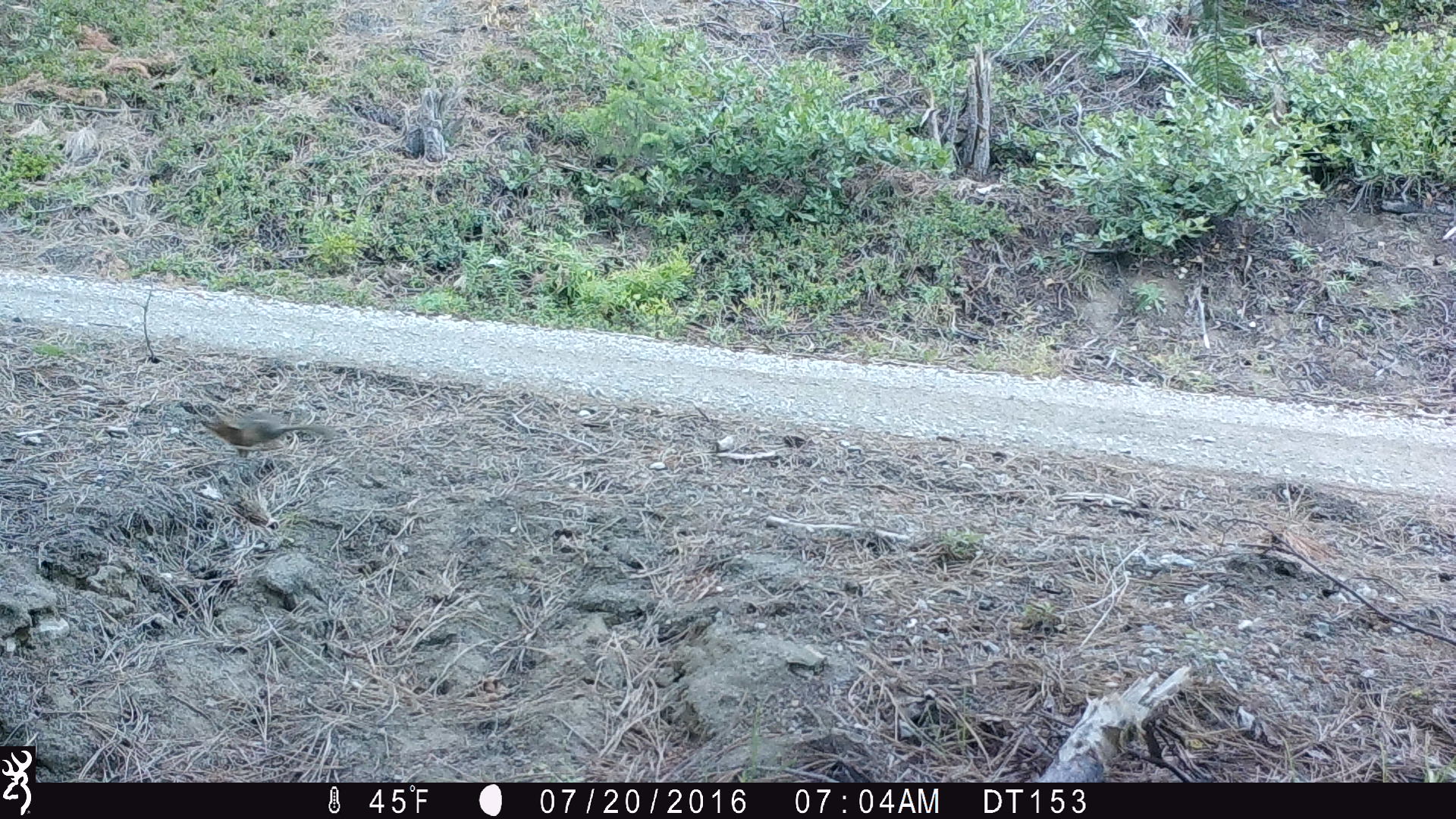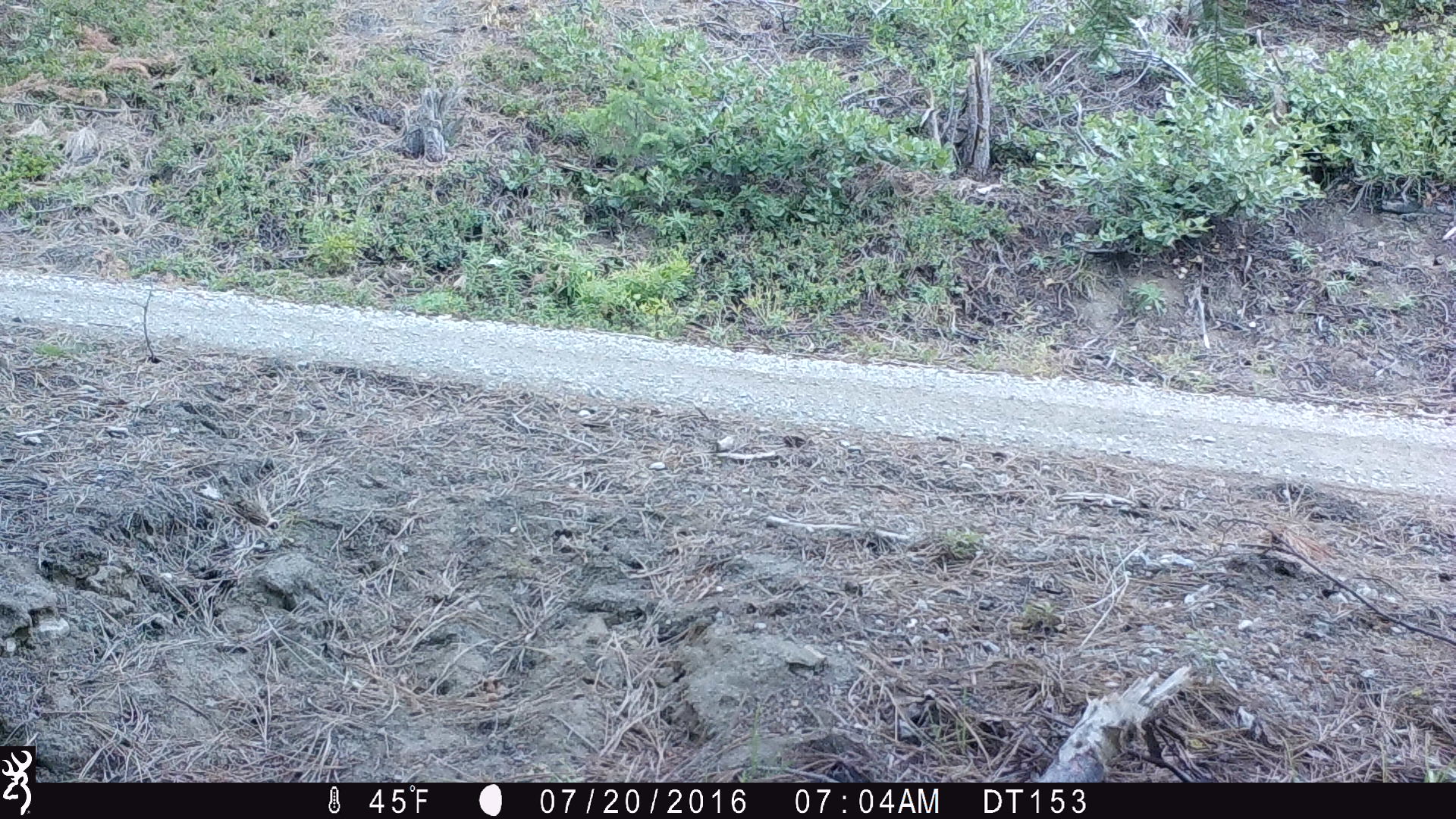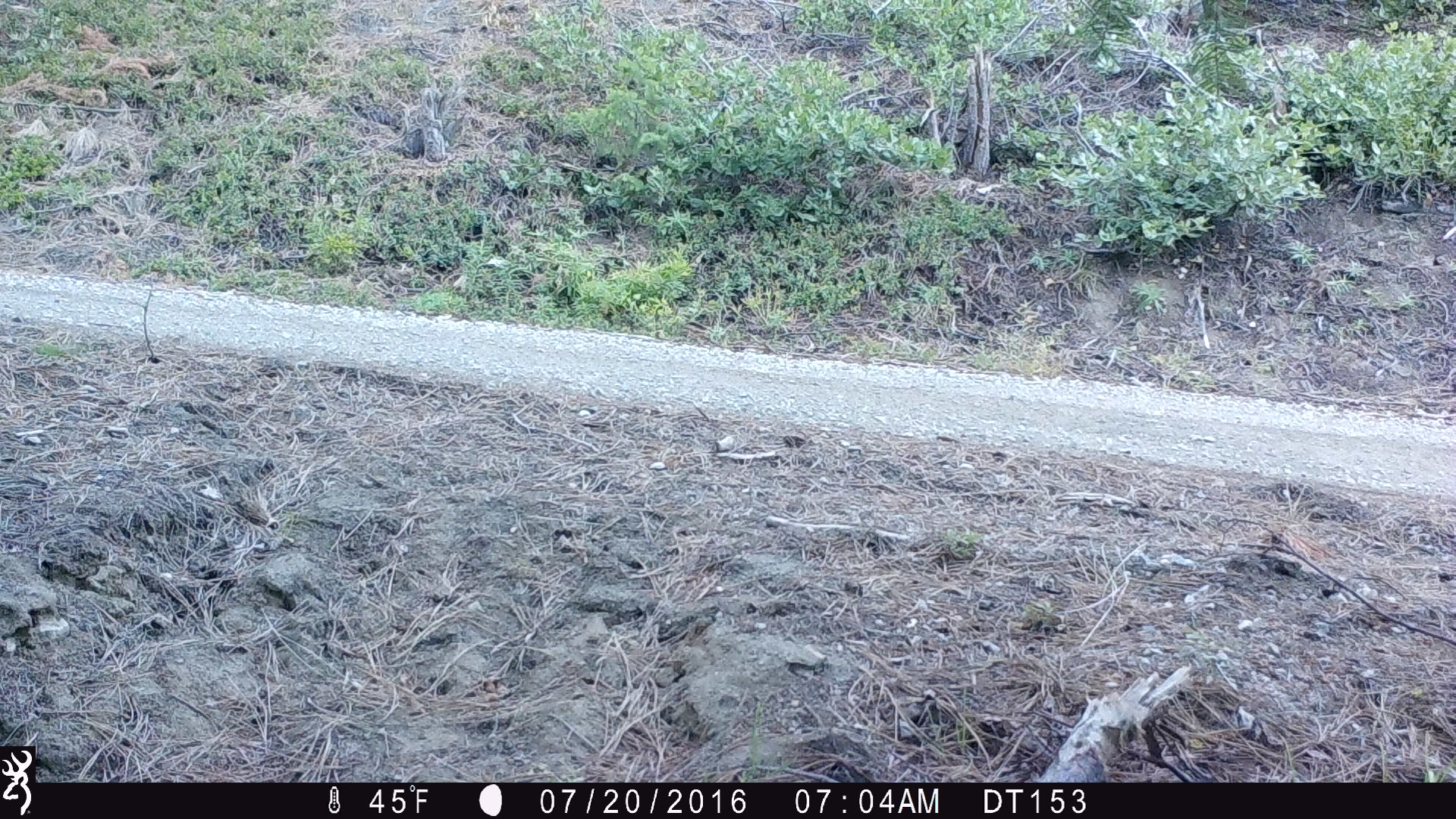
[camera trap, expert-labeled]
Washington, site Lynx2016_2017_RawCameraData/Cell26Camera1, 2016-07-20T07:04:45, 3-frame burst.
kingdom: Animalia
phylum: Chordata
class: Mammalia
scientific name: Mammalia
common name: small mammal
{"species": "small mammal (Mammalia)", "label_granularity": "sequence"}